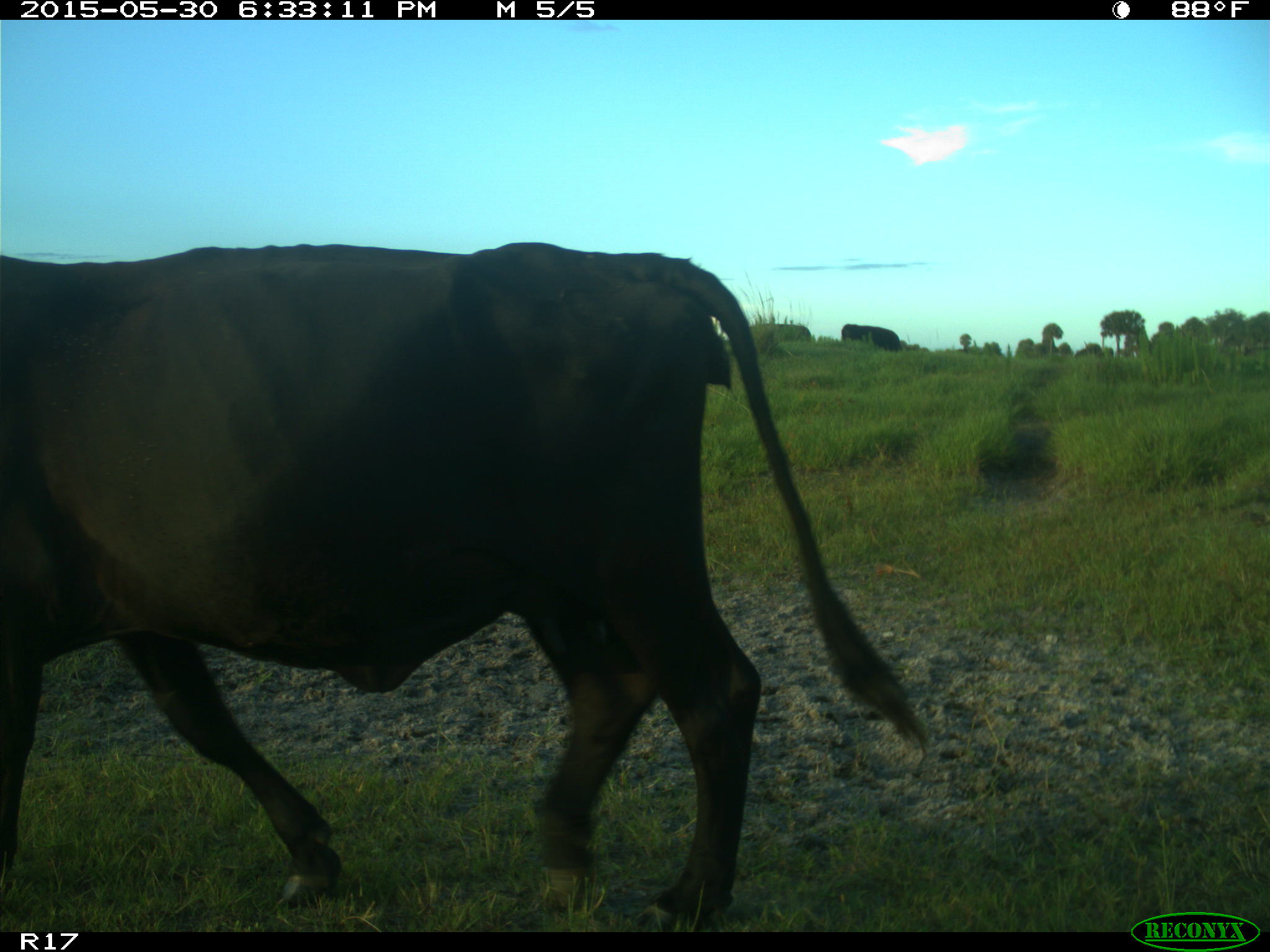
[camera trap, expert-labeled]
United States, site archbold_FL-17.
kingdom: Animalia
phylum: Chordata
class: Mammalia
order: Artiodactyla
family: Bovidae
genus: Bos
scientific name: Bos taurus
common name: domestic cow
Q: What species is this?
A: Bos taurus (domestic cow).